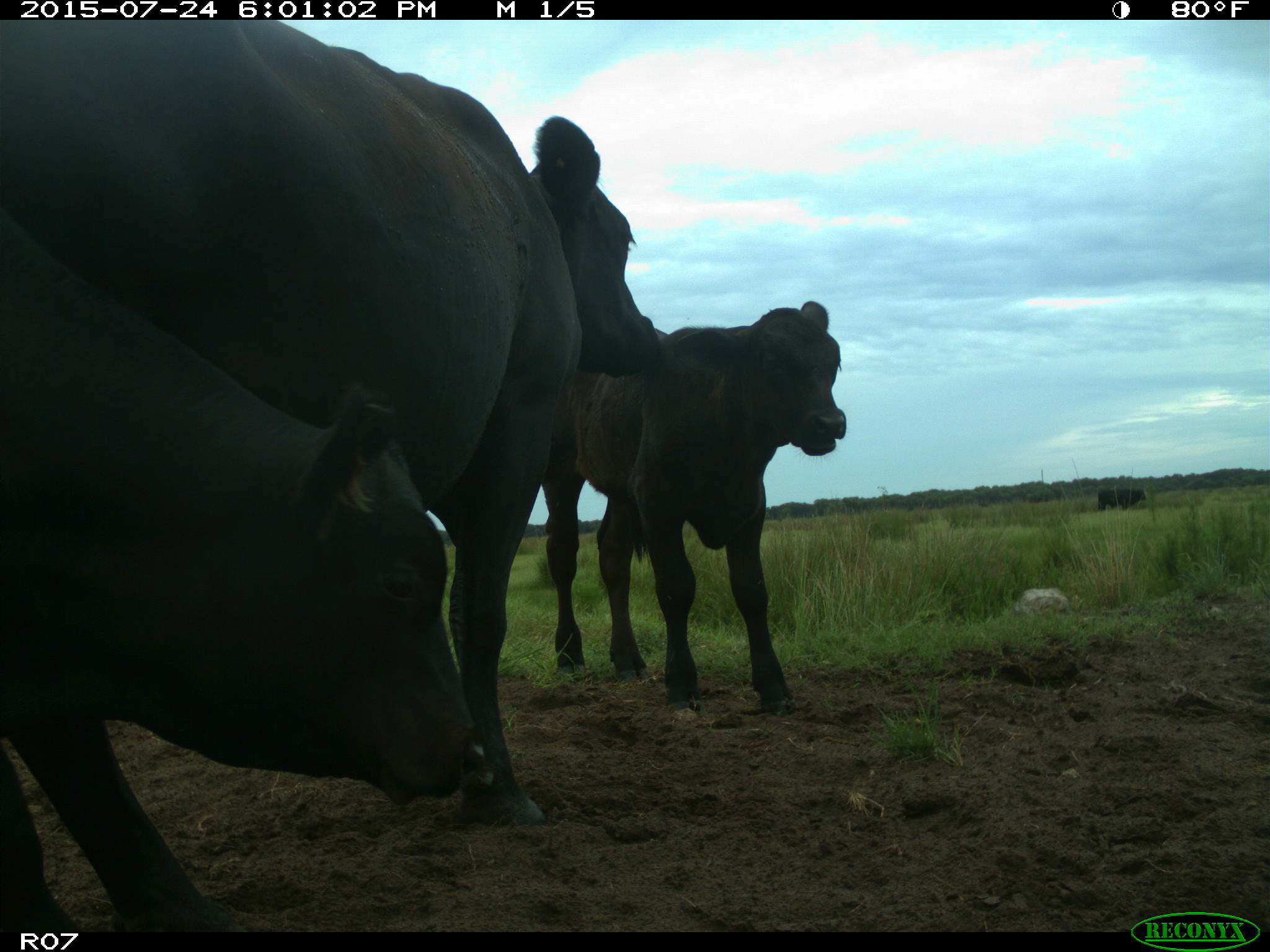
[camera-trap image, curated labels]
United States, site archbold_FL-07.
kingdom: Animalia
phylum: Chordata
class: Mammalia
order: Artiodactyla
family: Bovidae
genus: Bos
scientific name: Bos taurus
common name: domestic cow